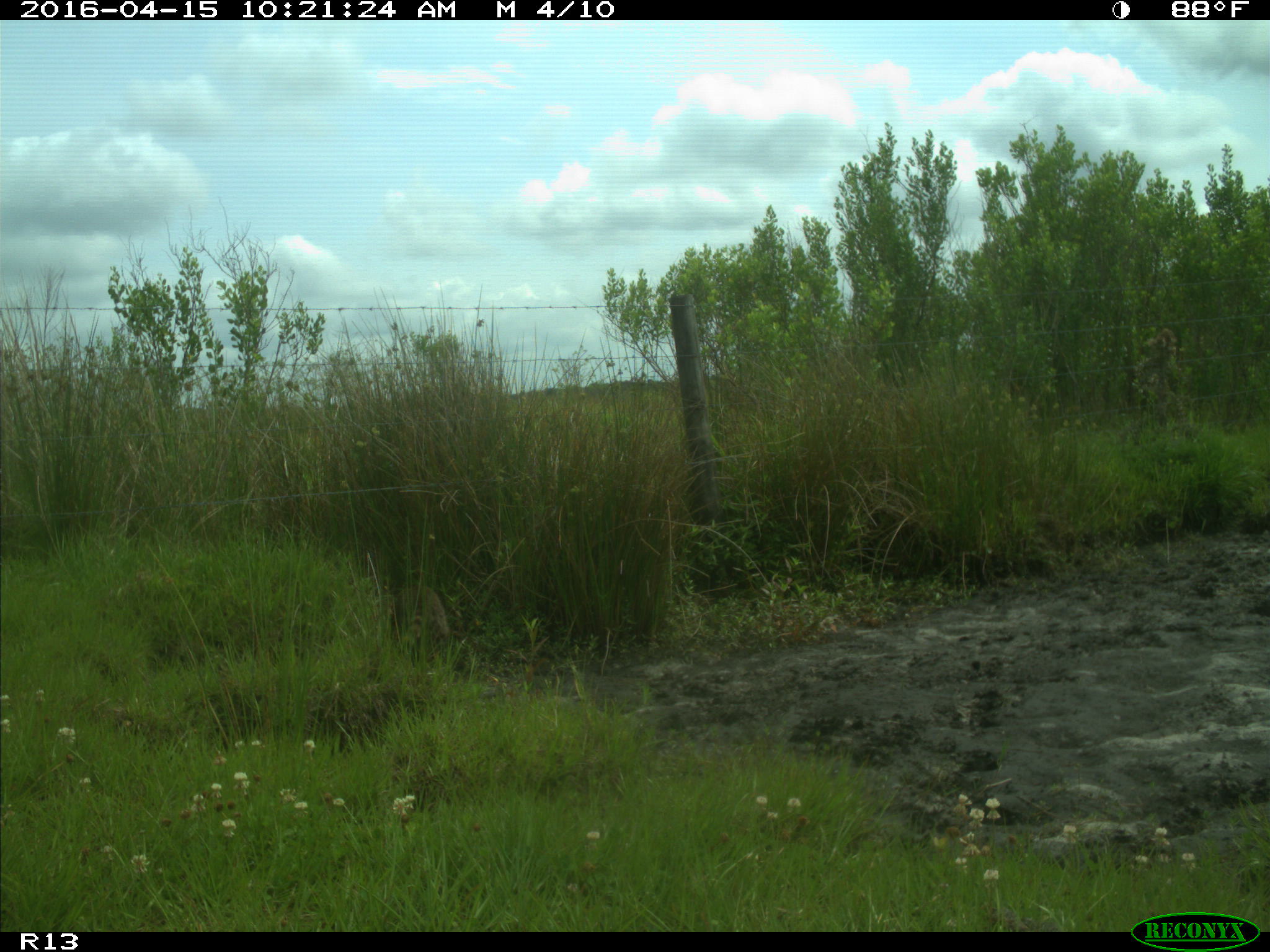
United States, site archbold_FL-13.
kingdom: Animalia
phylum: Chordata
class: Mammalia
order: Carnivora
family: Procyonidae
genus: Procyon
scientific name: Procyon lotor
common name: common raccoon